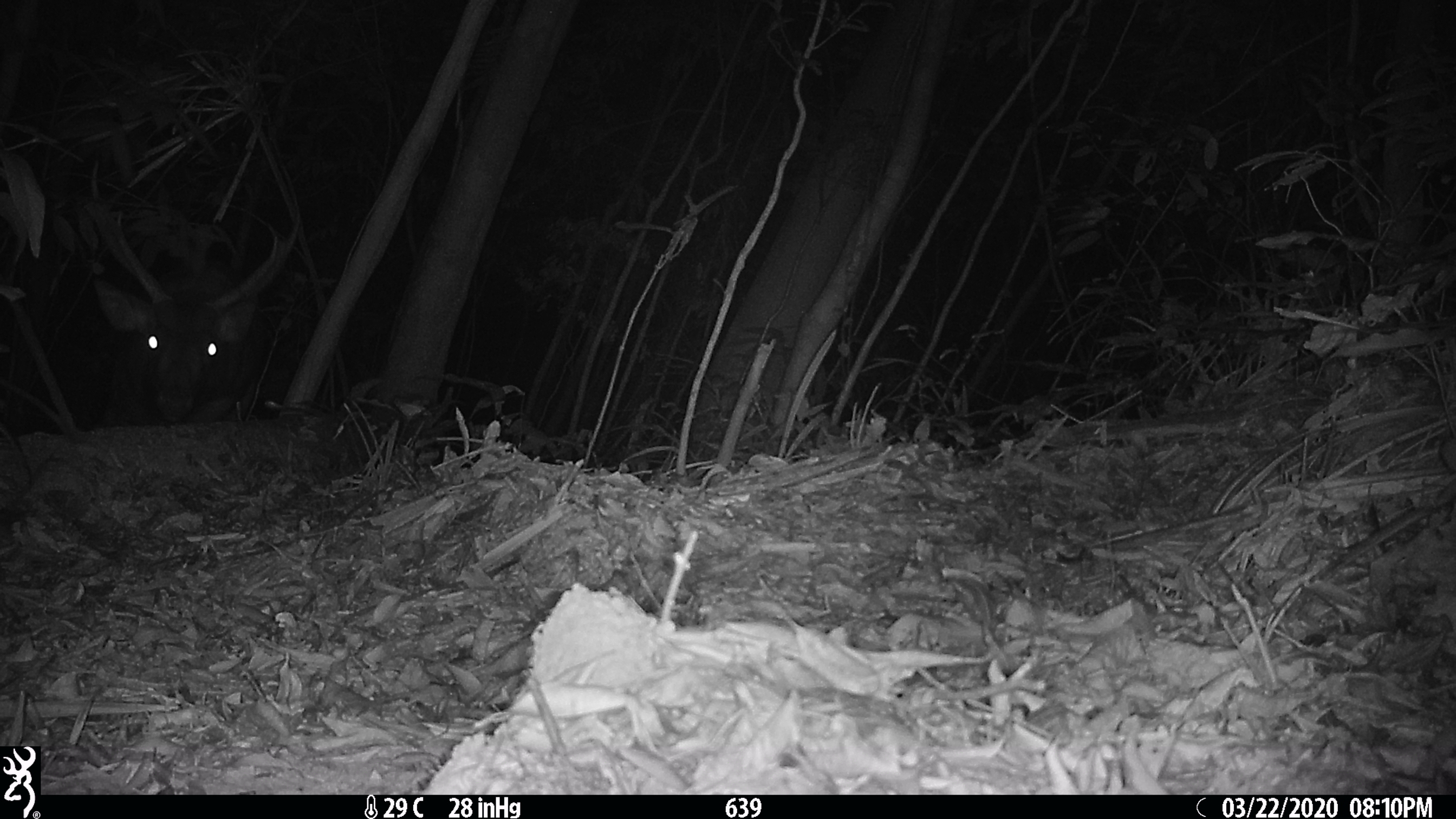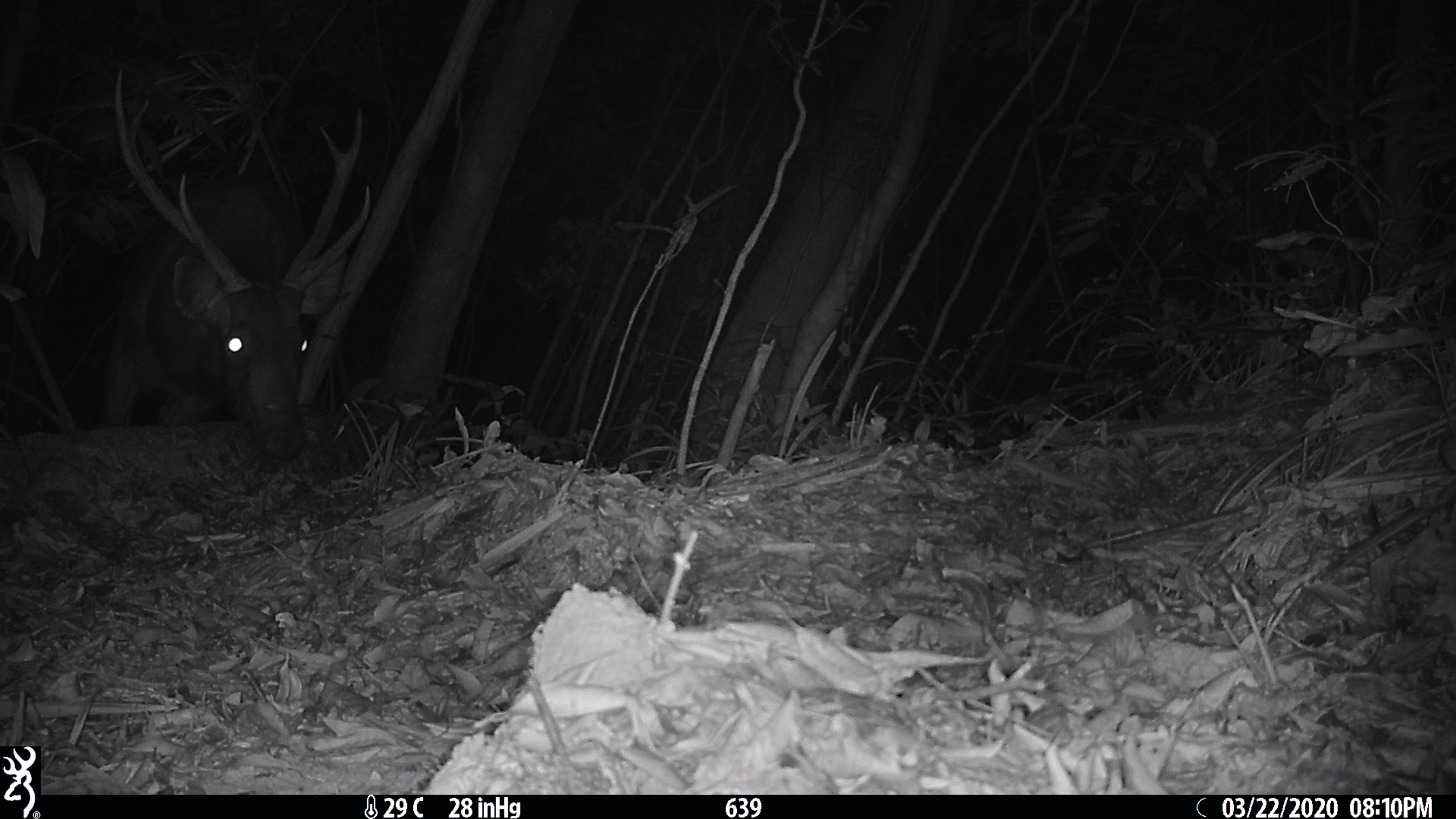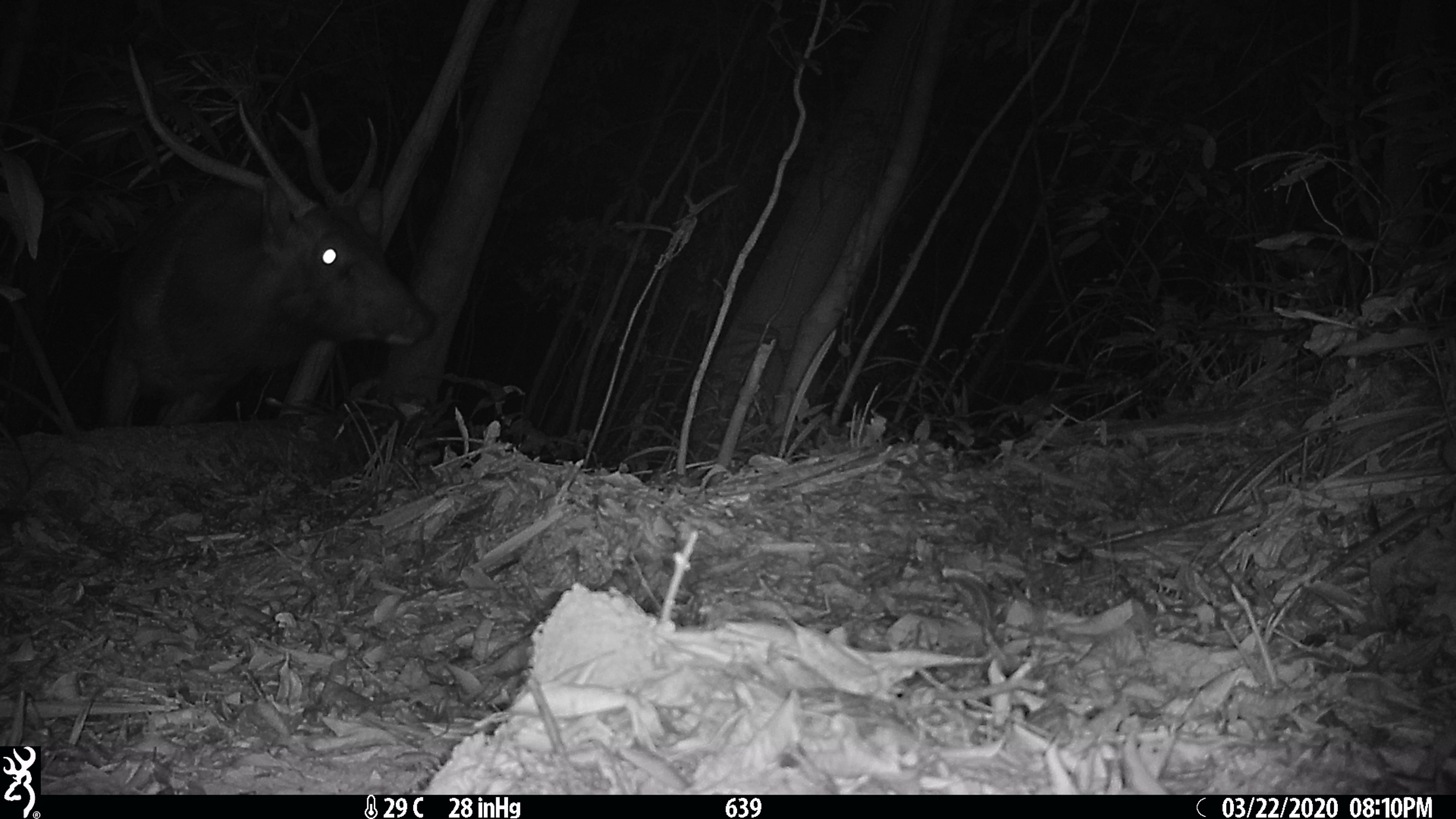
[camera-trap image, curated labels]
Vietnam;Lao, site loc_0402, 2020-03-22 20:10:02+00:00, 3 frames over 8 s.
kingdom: Animalia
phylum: Chordata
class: Mammalia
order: Artiodactyla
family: Cervidae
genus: Rusa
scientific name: Rusa unicolor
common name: sambar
Sambar (Rusa unicolor). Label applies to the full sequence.